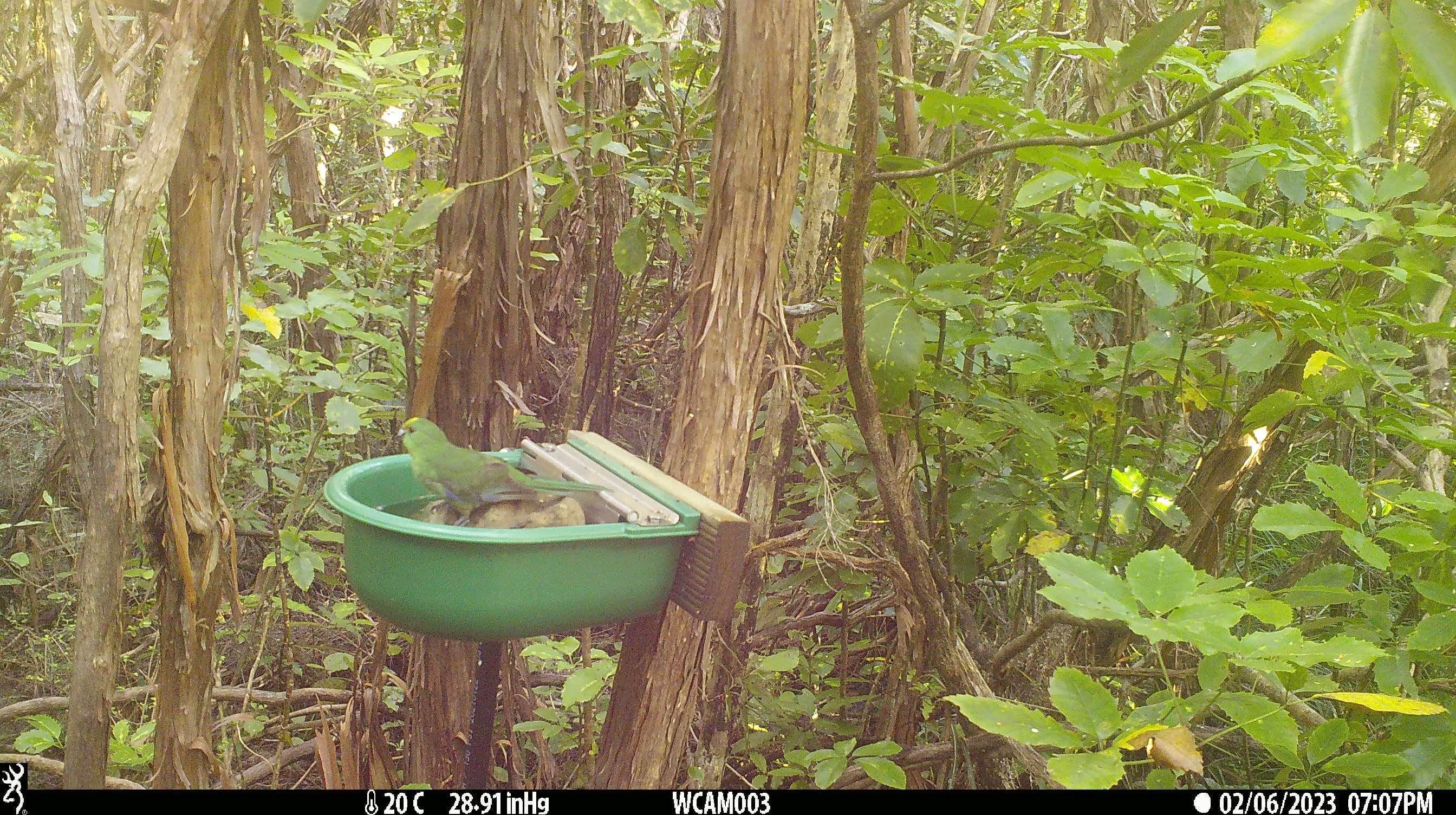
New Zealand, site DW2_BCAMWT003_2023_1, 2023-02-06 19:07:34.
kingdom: Animalia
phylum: Chordata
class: Aves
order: Psittaciformes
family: Psittaculidae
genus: Cyanoramphus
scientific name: Cyanoramphus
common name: parakeet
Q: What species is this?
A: Parakeet (Cyanoramphus).